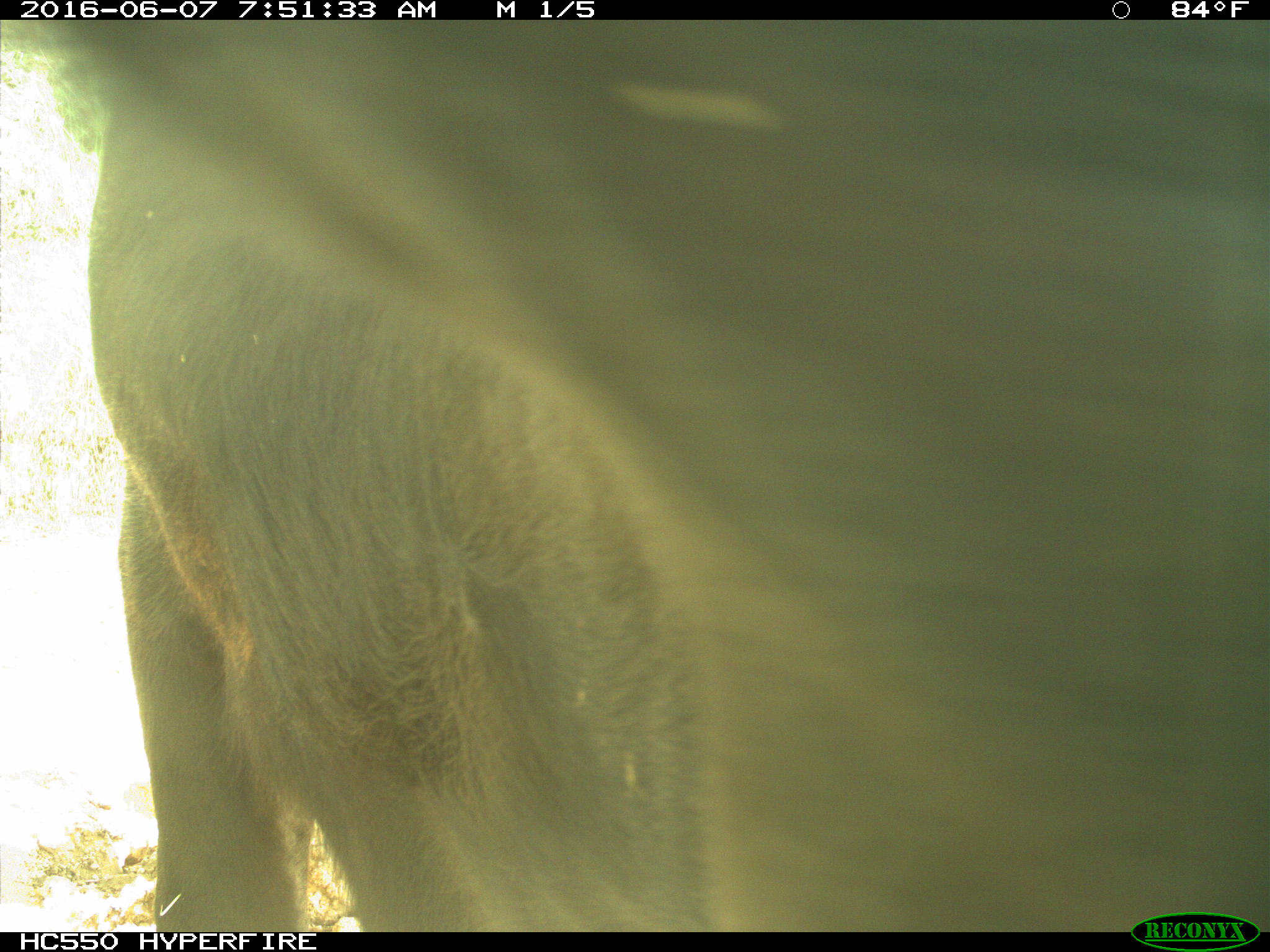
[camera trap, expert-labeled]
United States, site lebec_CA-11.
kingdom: Animalia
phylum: Chordata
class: Mammalia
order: Artiodactyla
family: Bovidae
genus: Bos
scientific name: Bos taurus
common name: domestic cow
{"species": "Bos taurus (domestic cow)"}